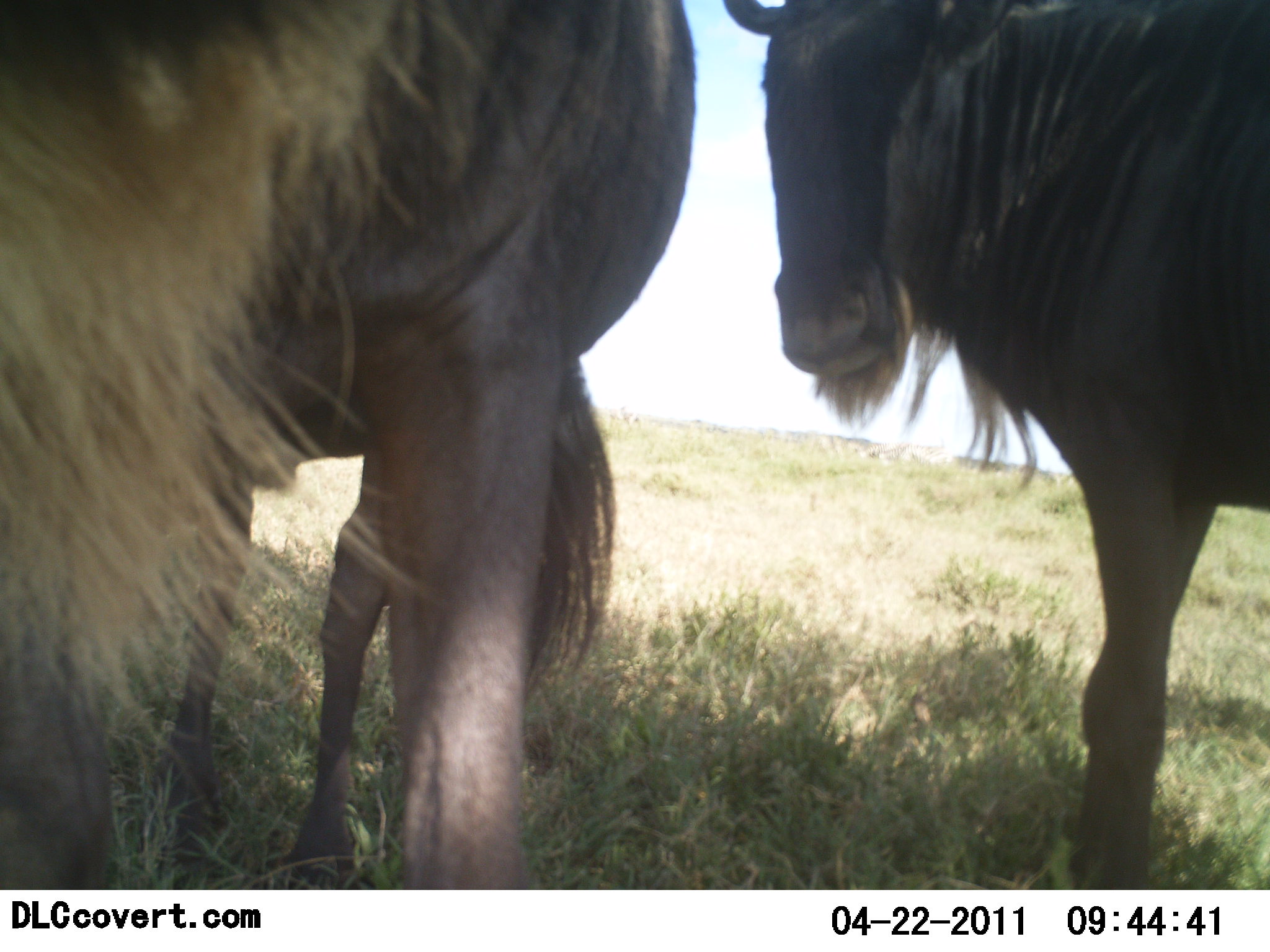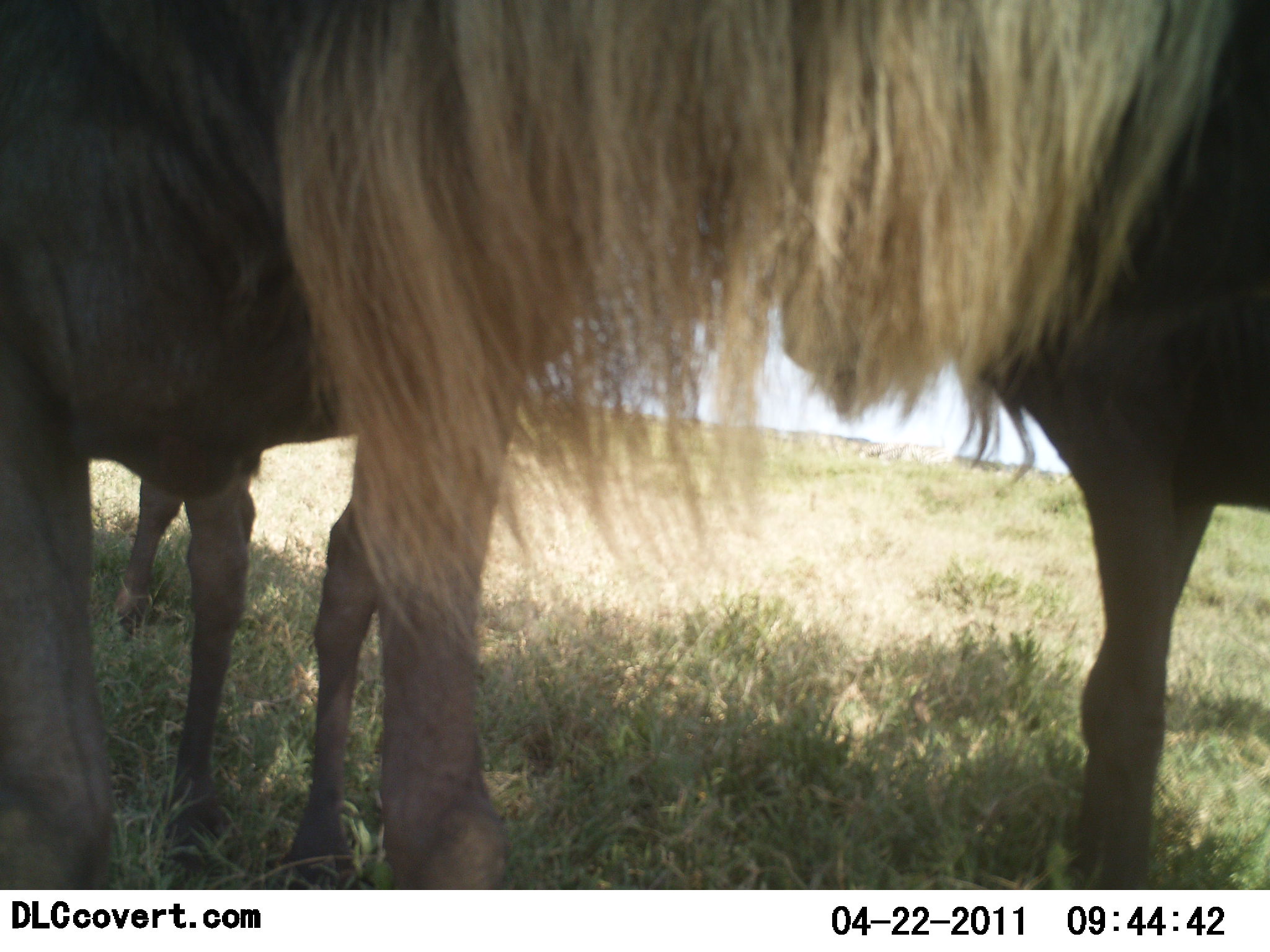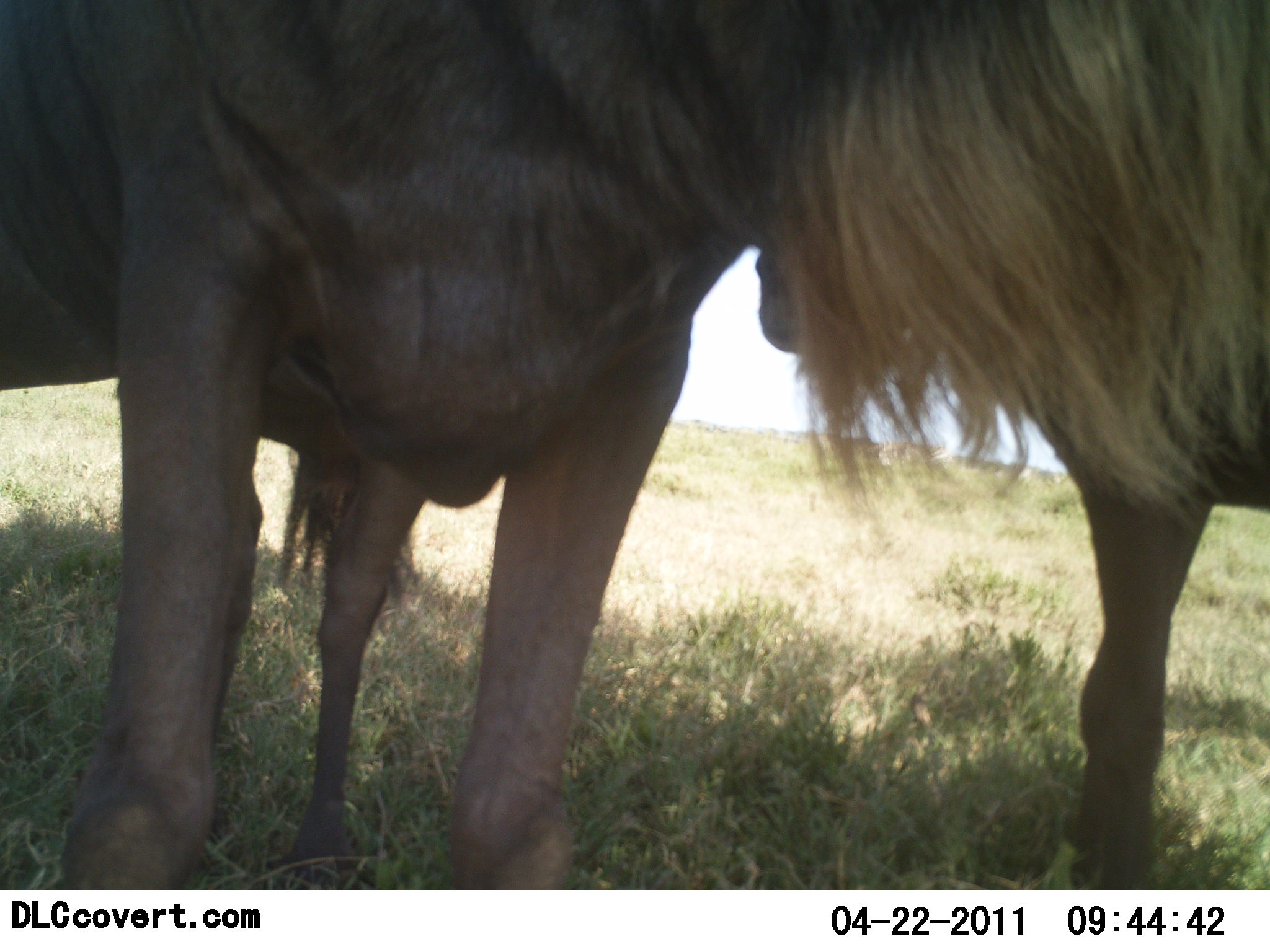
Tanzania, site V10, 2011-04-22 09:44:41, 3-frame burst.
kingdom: Animalia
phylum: Chordata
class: Mammalia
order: Artiodactyla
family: Bovidae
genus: Connochaetes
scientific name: Connochaetes taurinus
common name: blue wildebeest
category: wildebeest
Wildebeest (blue wildebeest) (Connochaetes taurinus), count 3. Behavior (volunteer vote fractions): standing 92%, resting 0%, moving 8%, interacting 31%. Young present (vote fraction): 15%. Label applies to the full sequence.